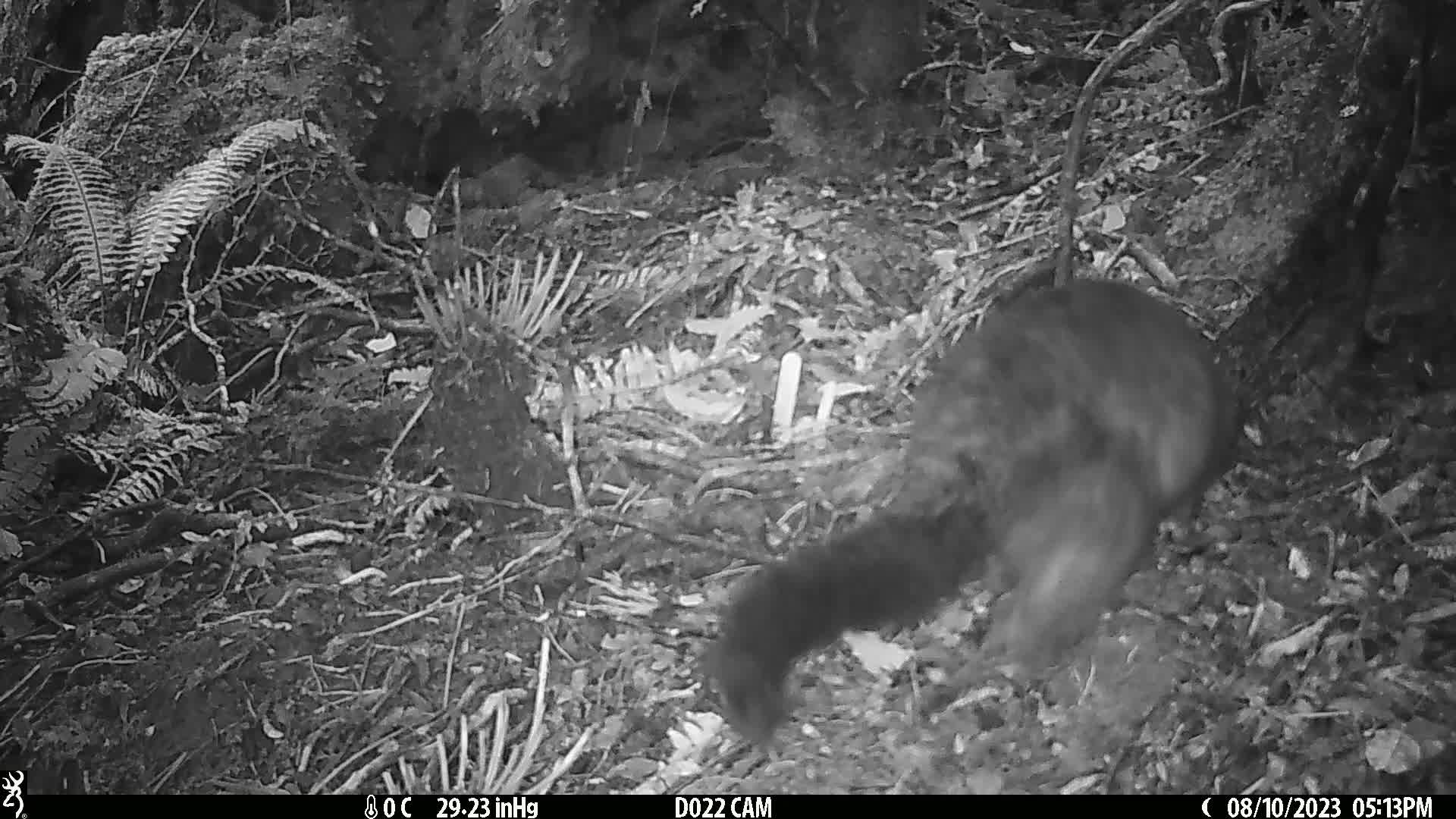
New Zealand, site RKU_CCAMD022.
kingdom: Animalia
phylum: Chordata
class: Mammalia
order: Diprotodontia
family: Phalangeridae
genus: Trichosurus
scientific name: Trichosurus vulpecula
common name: common brushtail possum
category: possum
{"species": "possum (common brushtail possum) (Trichosurus vulpecula)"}